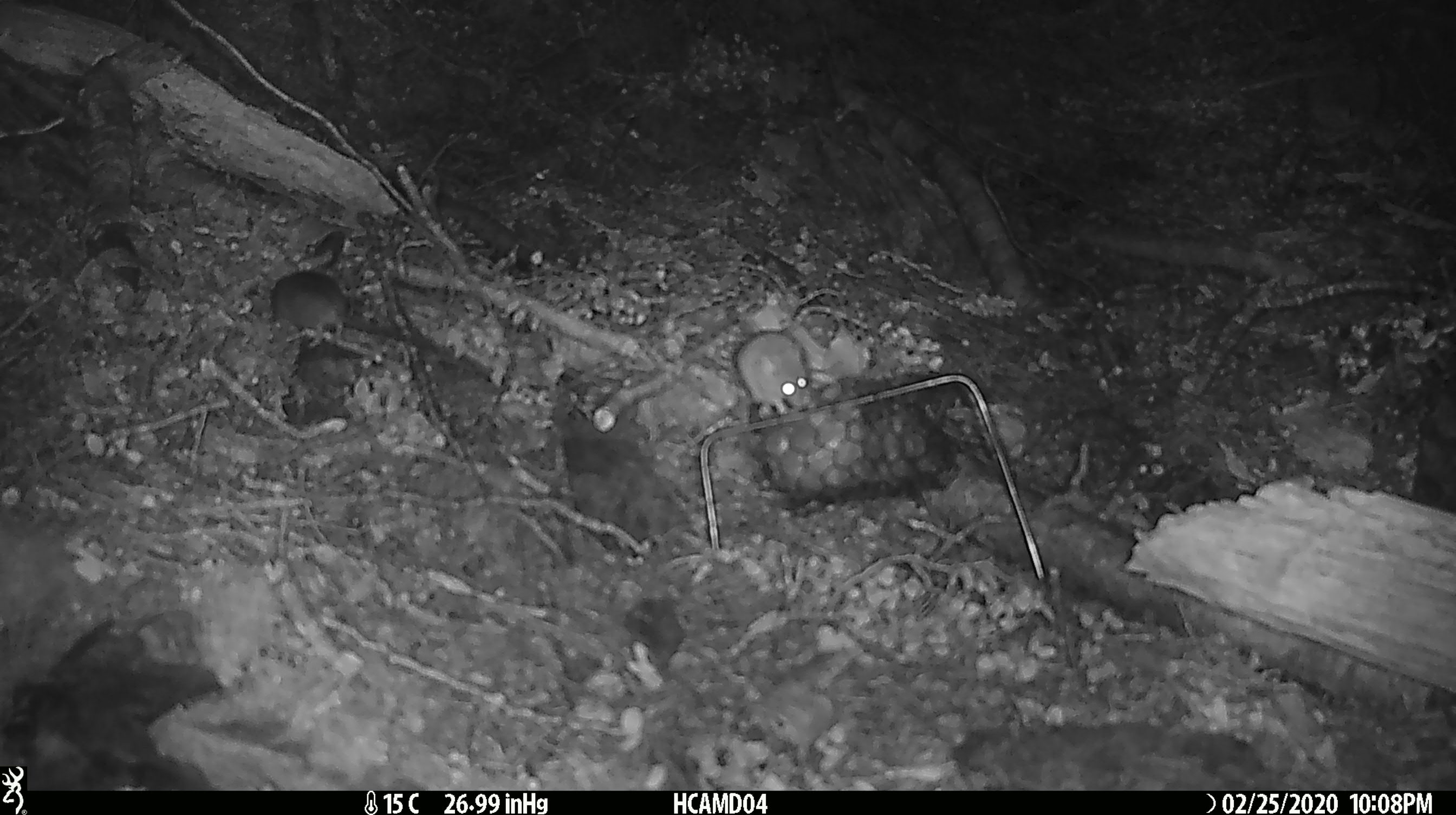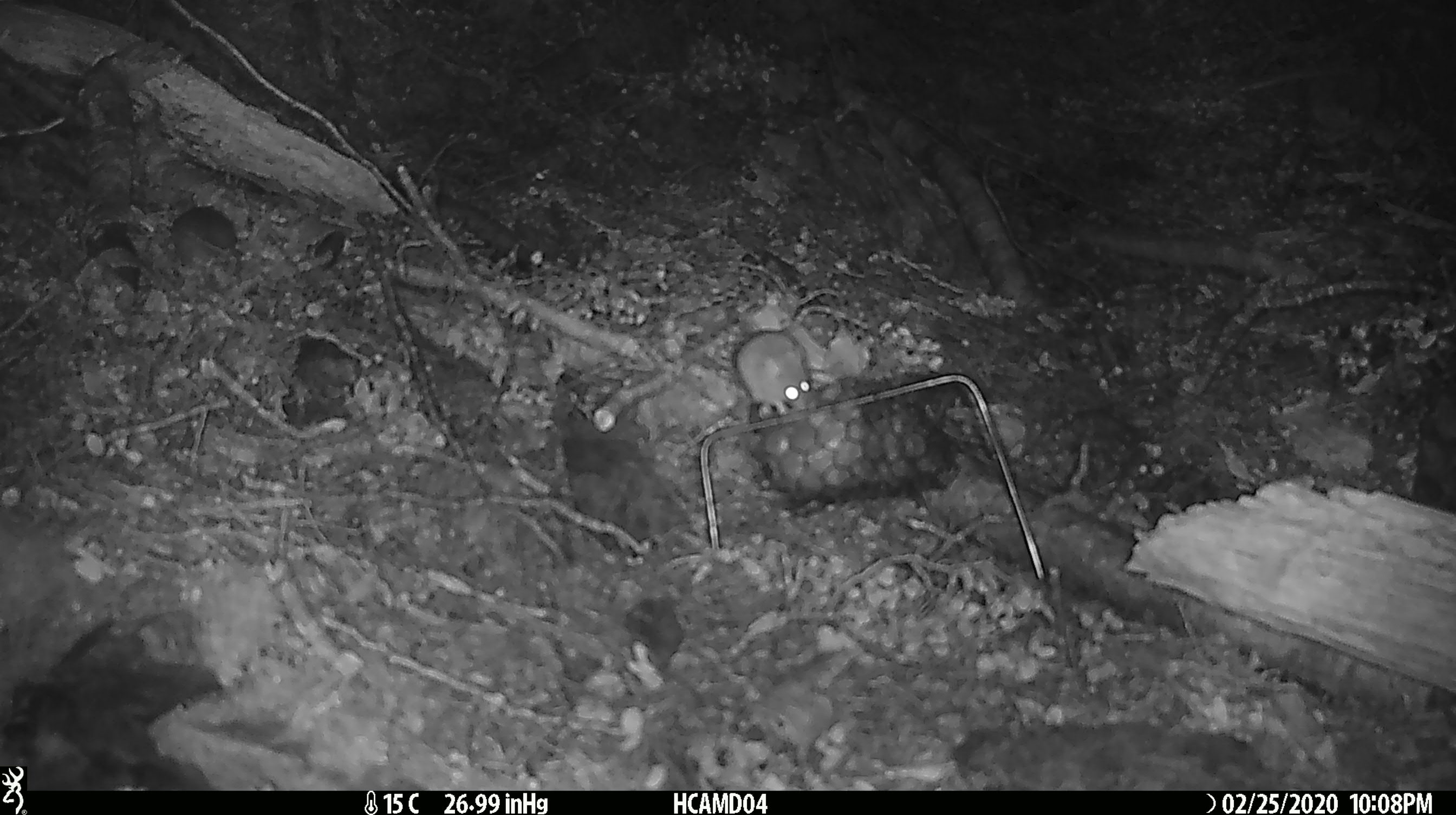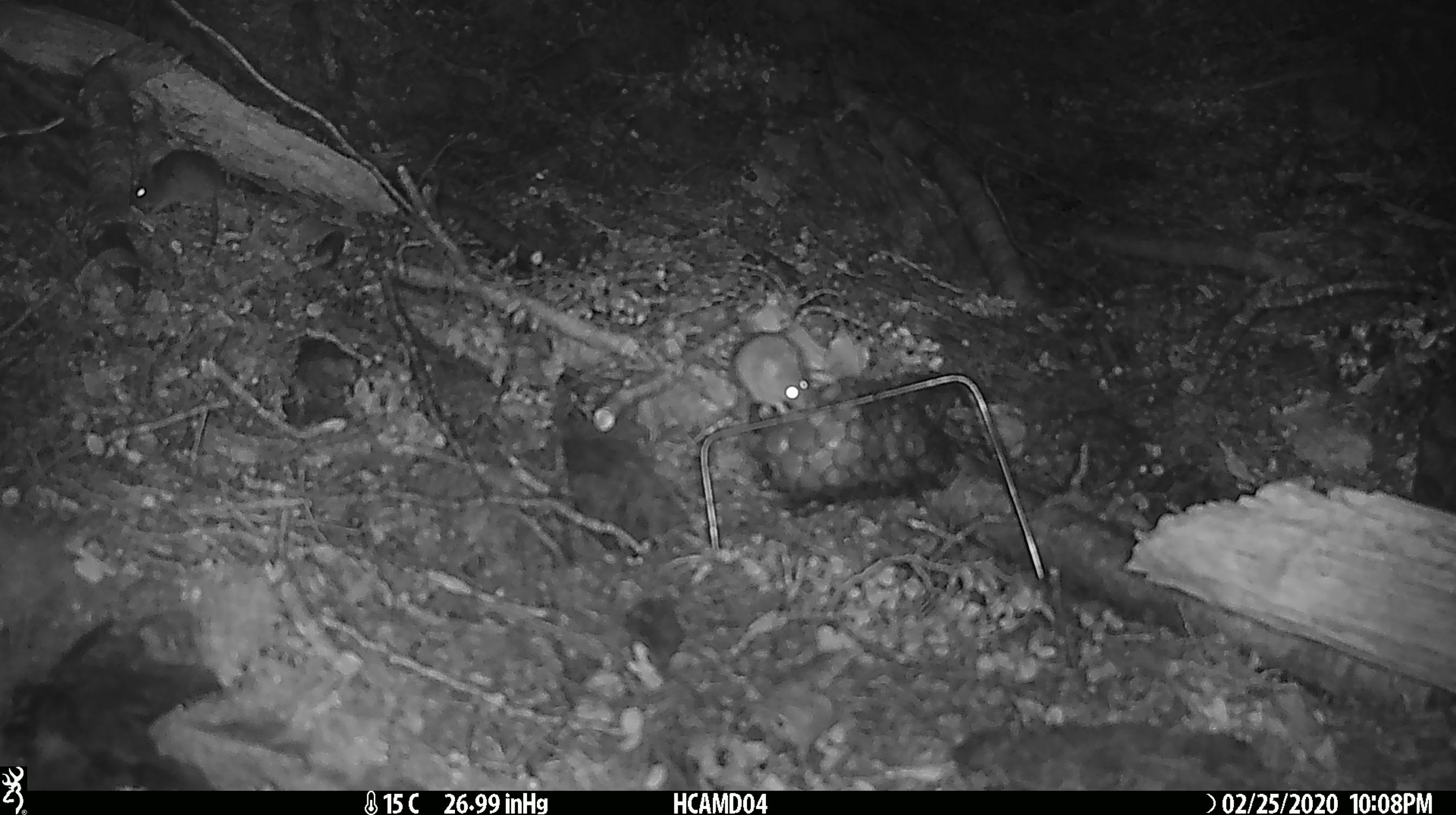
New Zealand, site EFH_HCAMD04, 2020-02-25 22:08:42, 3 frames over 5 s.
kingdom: Animalia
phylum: Chordata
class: Mammalia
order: Rodentia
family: Muridae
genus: Mus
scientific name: Mus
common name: mouse